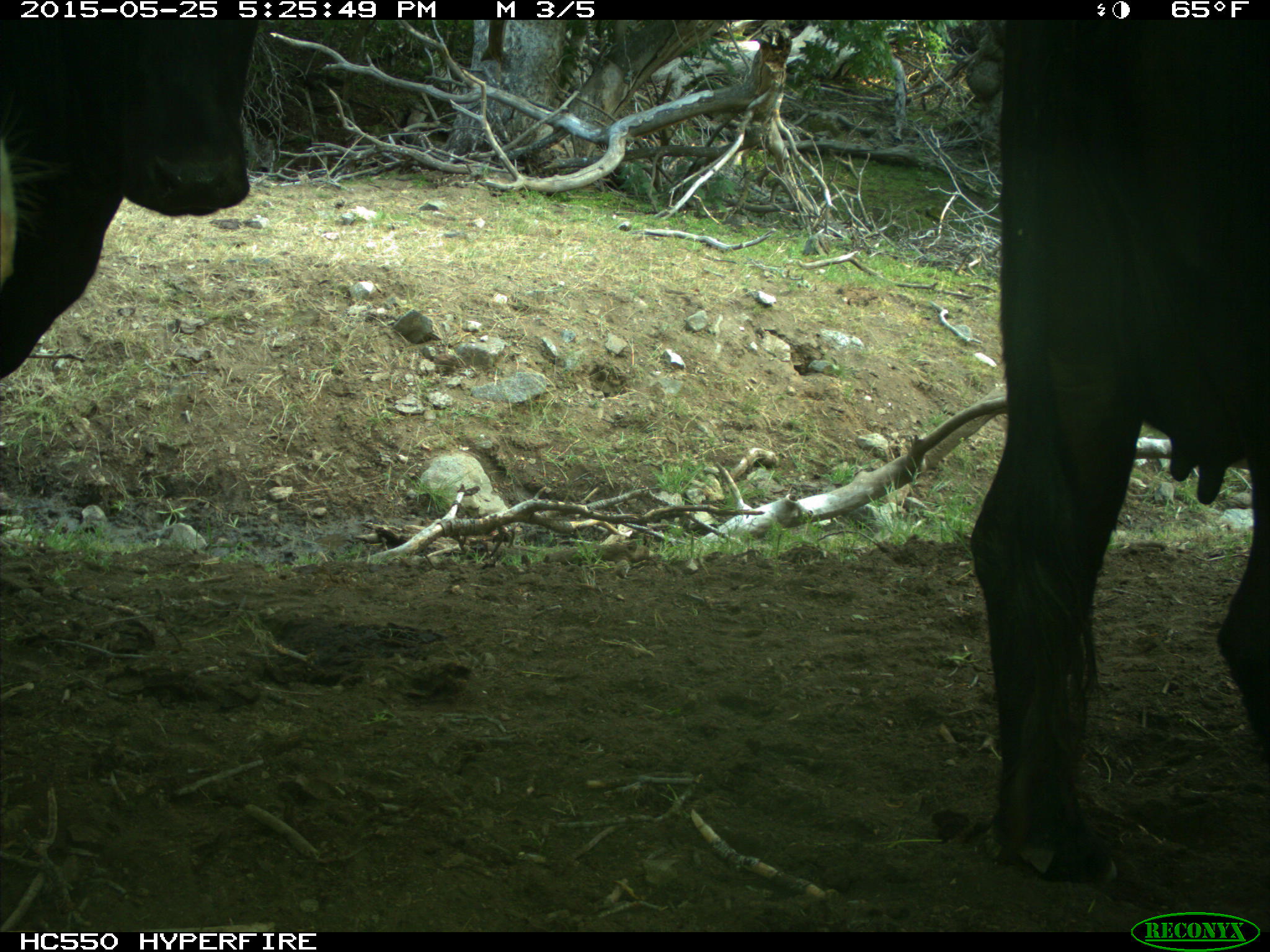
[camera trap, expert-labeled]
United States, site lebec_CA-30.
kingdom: Animalia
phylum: Chordata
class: Mammalia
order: Artiodactyla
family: Bovidae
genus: Bos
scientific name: Bos taurus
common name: domestic cow